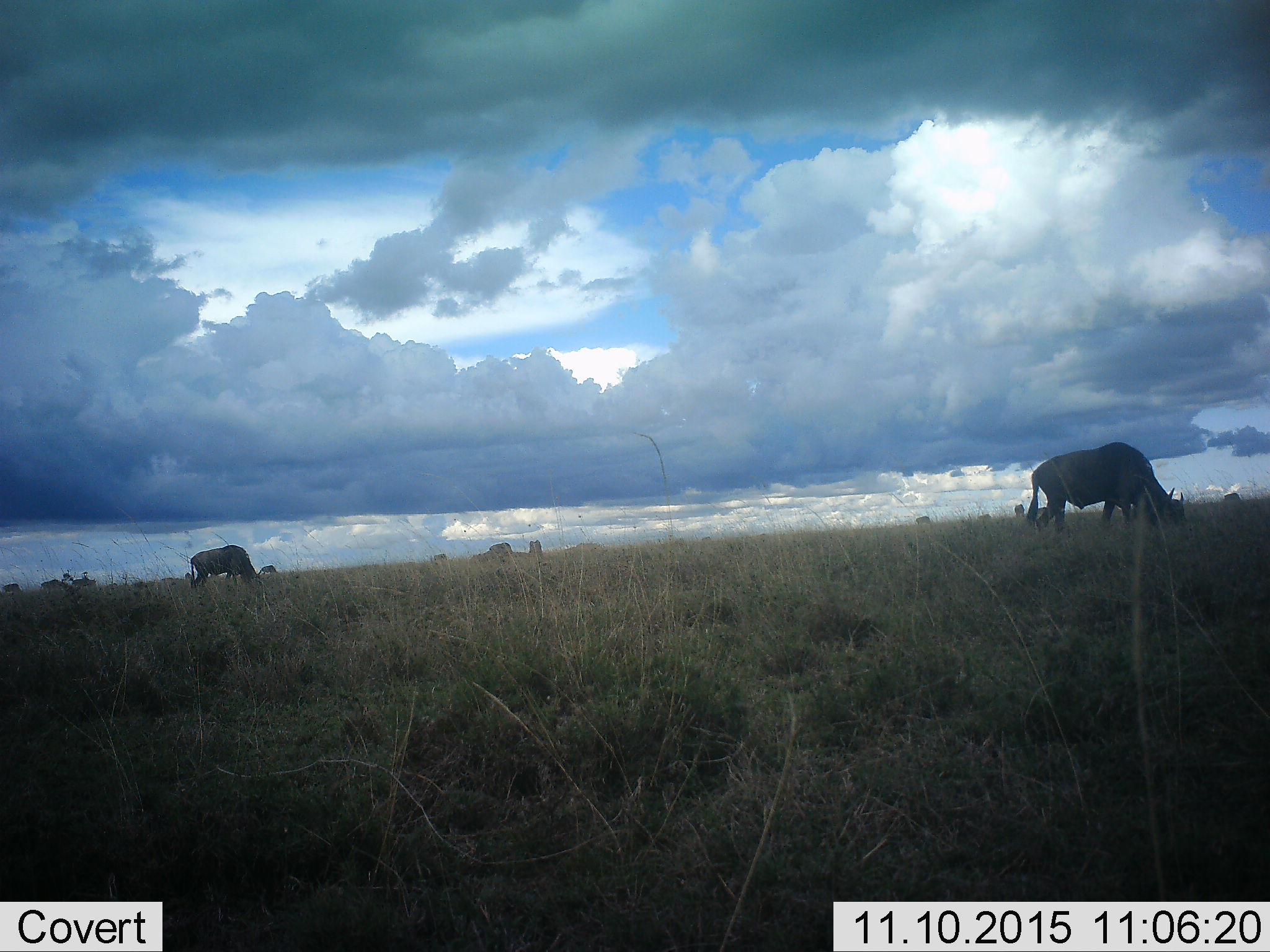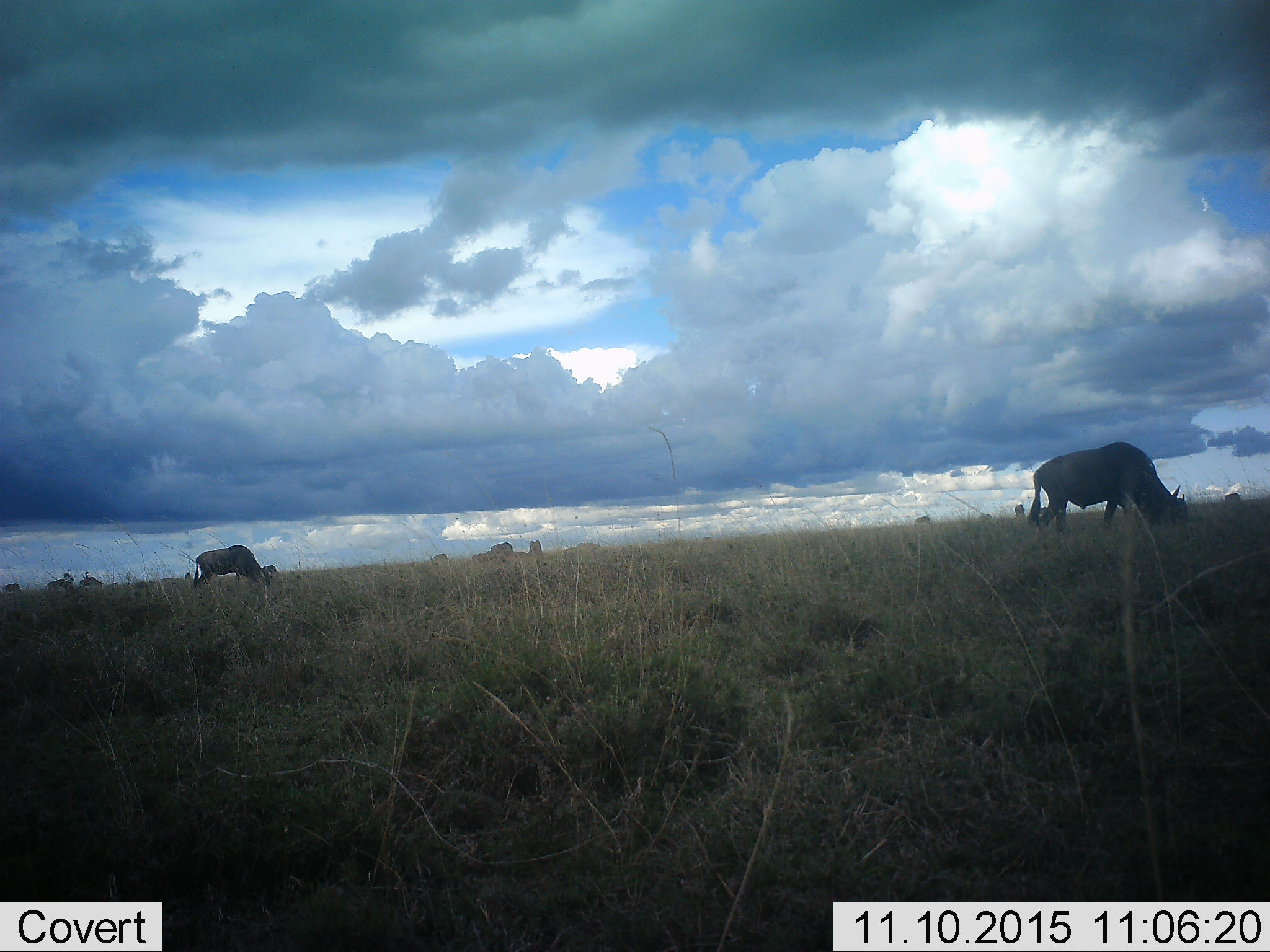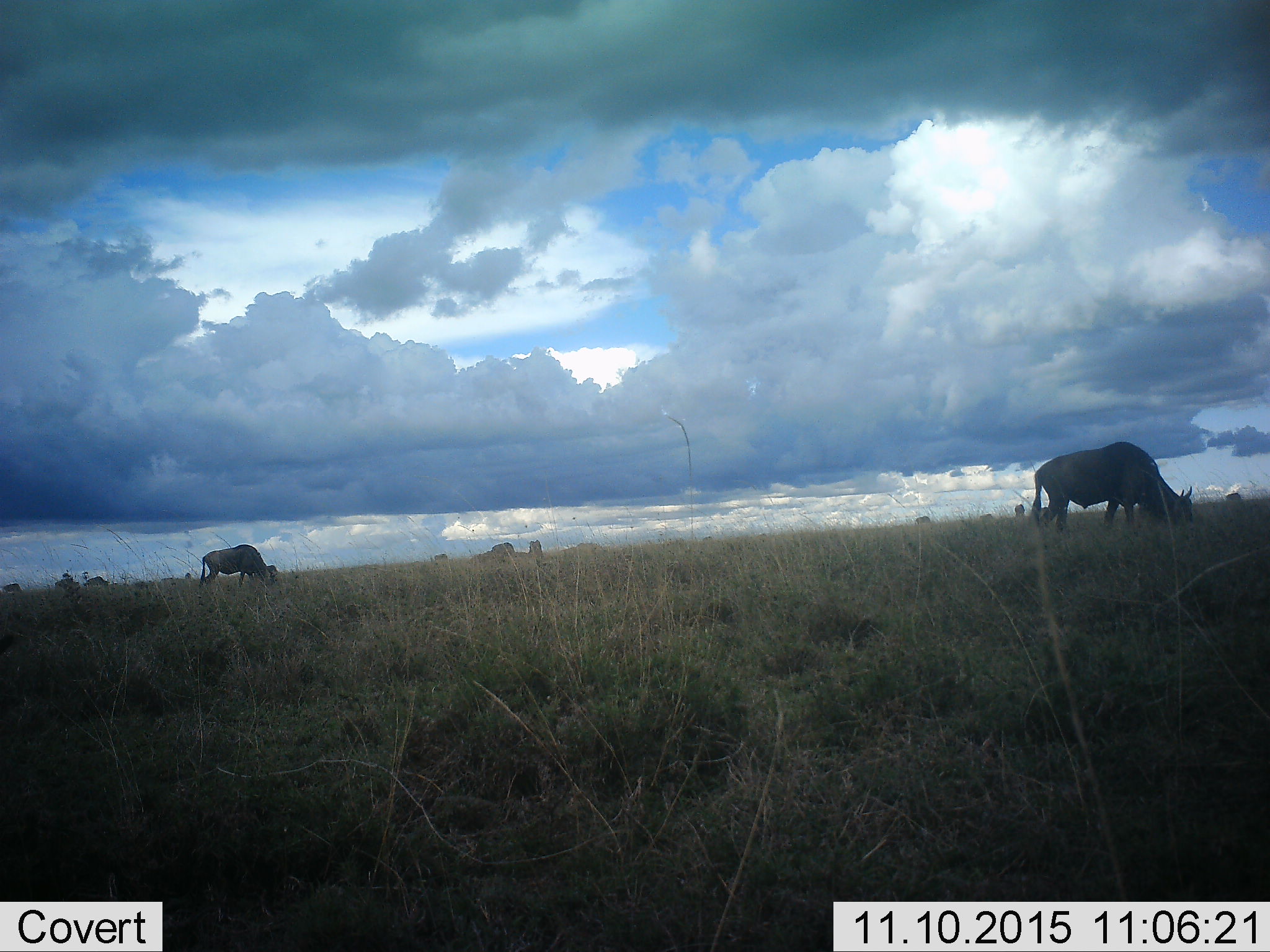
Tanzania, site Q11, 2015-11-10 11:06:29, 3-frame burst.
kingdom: Animalia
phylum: Chordata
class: Mammalia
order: Artiodactyla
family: Bovidae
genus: Connochaetes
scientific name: Connochaetes taurinus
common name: blue wildebeest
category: wildebeest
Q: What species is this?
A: Wildebeest (blue wildebeest) (Connochaetes taurinus).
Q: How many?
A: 11-50.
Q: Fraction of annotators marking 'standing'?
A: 80%.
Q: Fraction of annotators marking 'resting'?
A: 0%.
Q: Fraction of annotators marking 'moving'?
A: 60%.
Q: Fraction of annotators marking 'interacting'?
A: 0%.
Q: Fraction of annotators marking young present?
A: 0%.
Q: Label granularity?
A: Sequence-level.